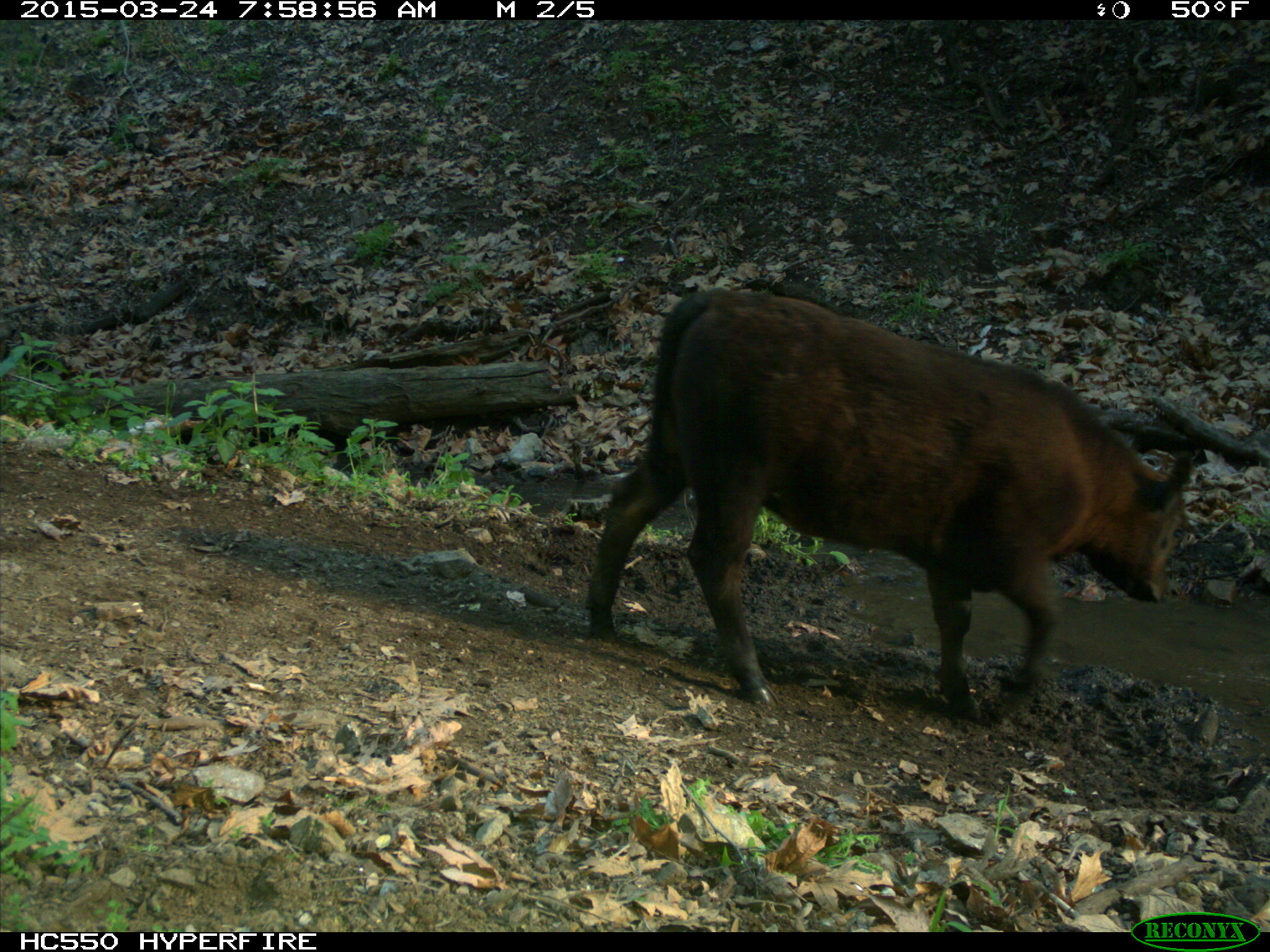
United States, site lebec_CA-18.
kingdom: Animalia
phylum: Chordata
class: Mammalia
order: Artiodactyla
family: Bovidae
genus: Bos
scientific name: Bos taurus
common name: domestic cow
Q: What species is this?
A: Bos taurus (domestic cow).